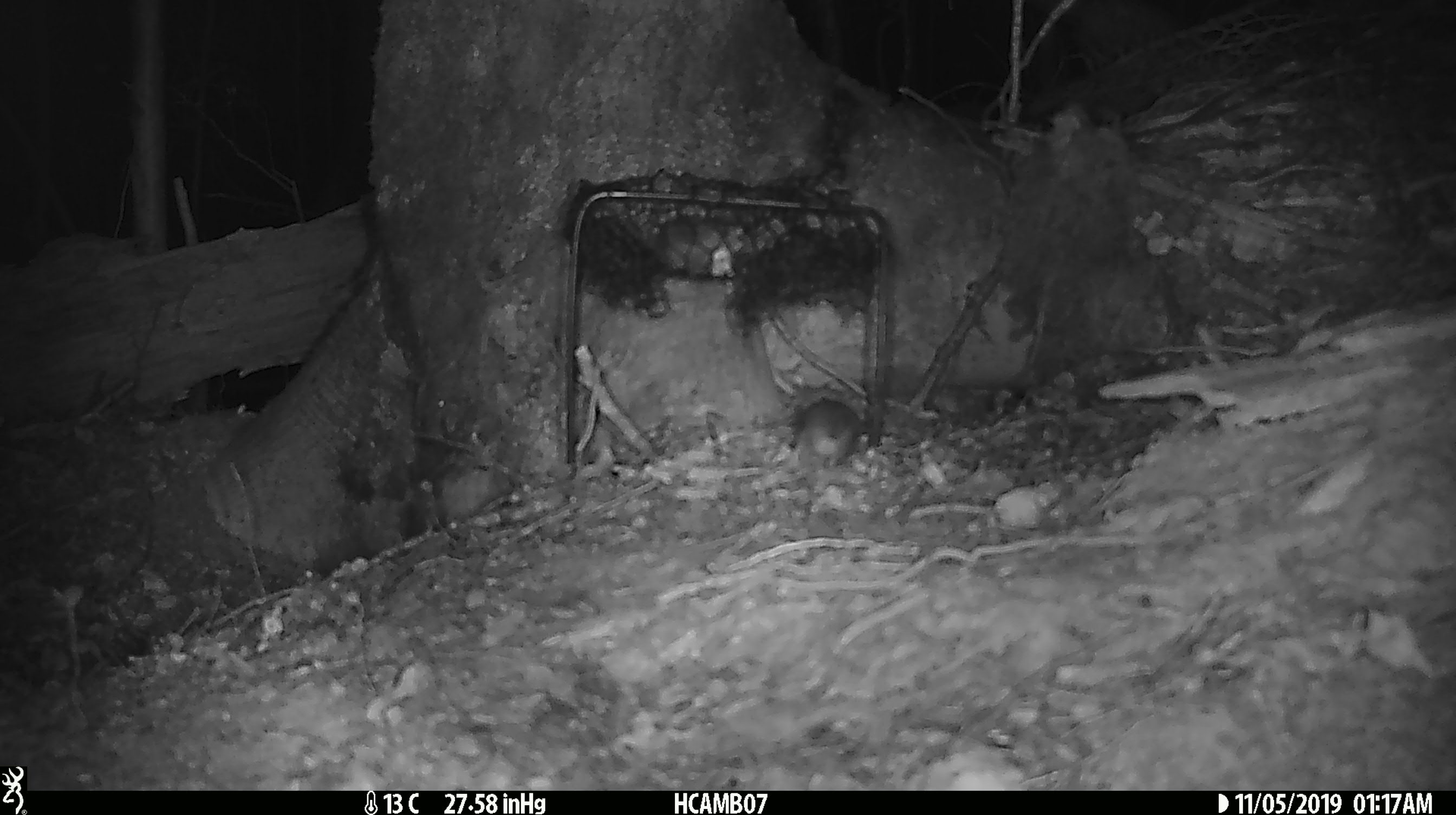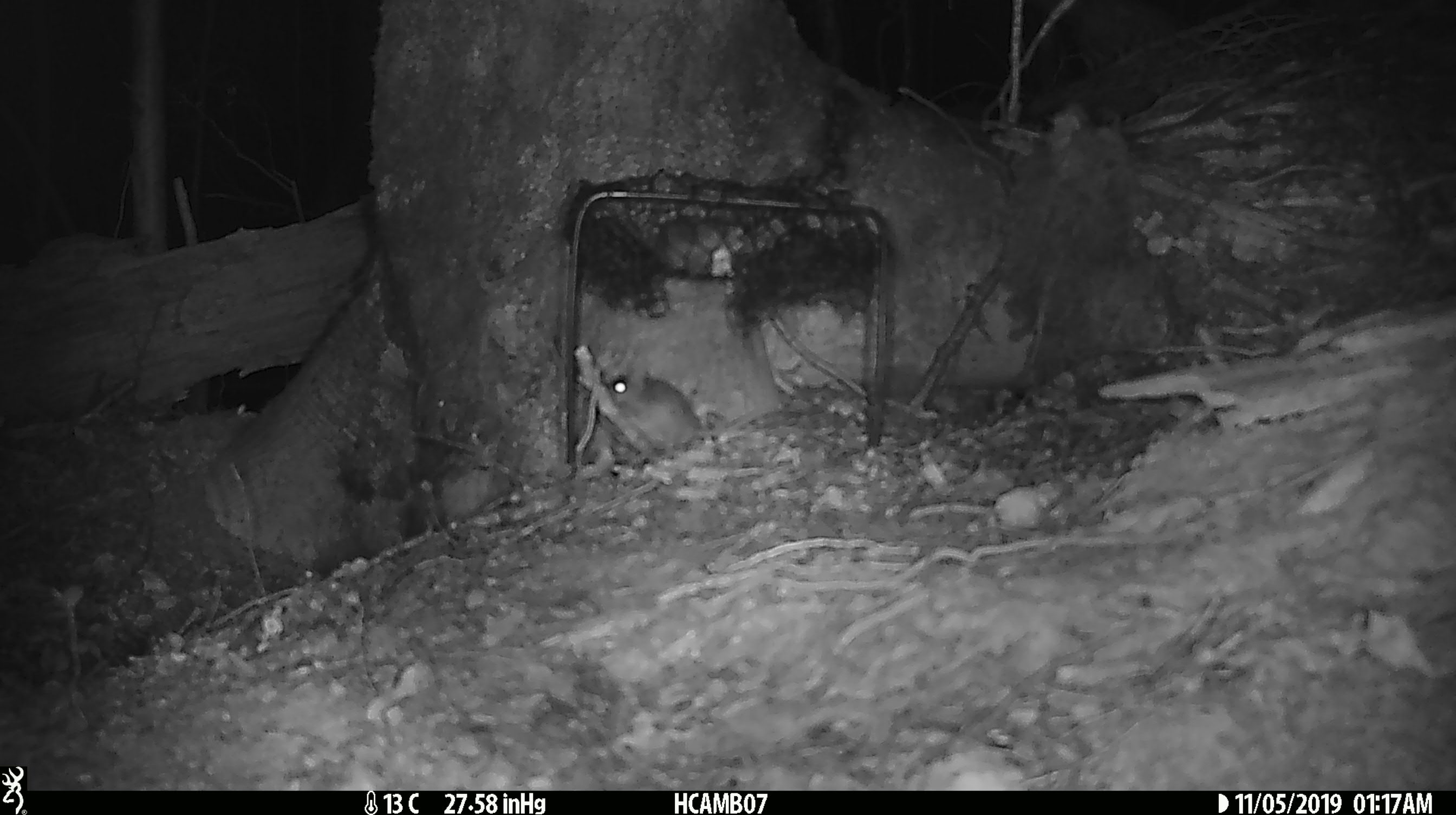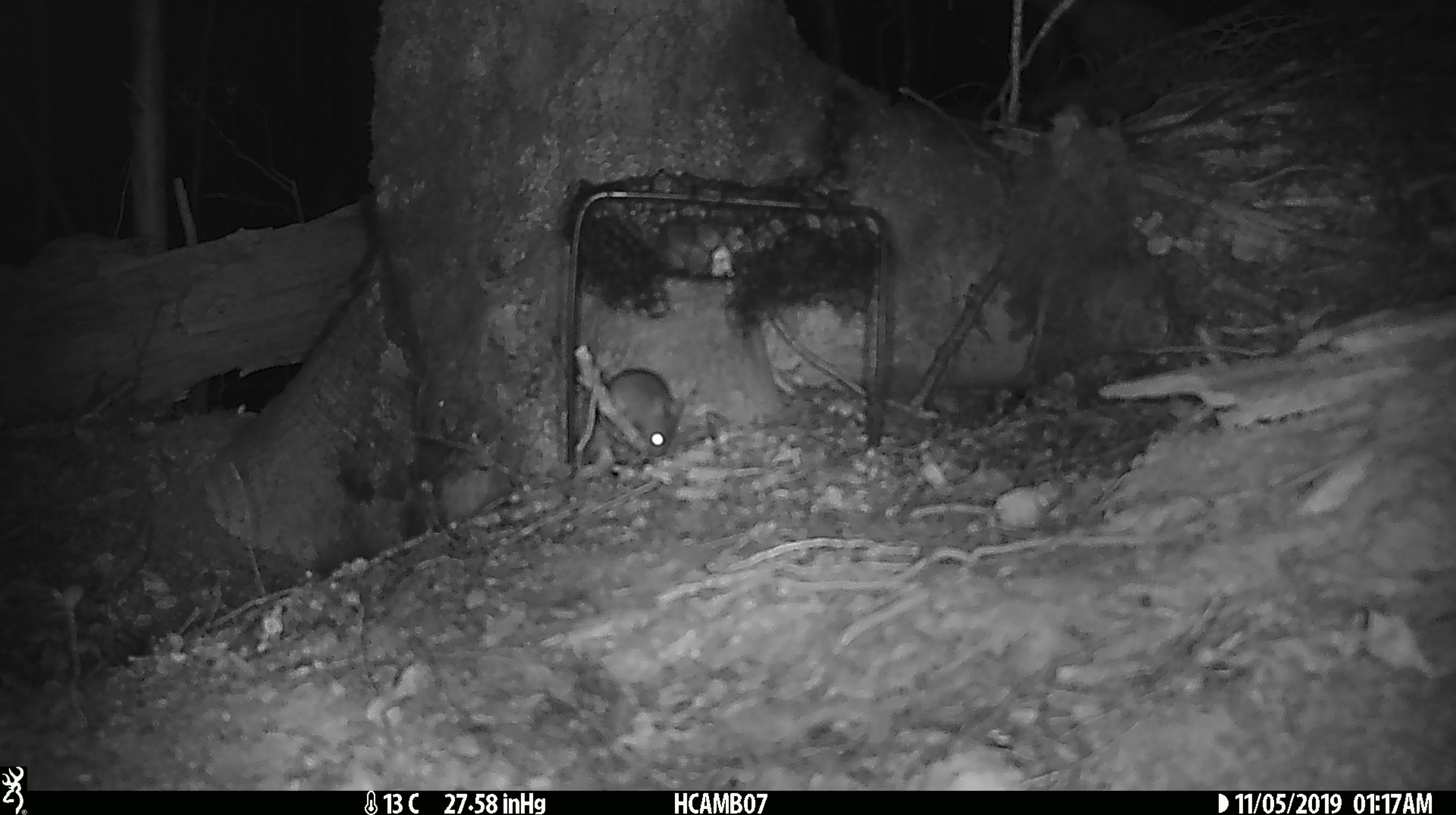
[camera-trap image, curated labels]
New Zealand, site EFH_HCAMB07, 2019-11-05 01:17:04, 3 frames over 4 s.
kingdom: Animalia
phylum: Chordata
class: Mammalia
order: Rodentia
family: Muridae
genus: Mus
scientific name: Mus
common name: mouse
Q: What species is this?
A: Mouse (Mus).